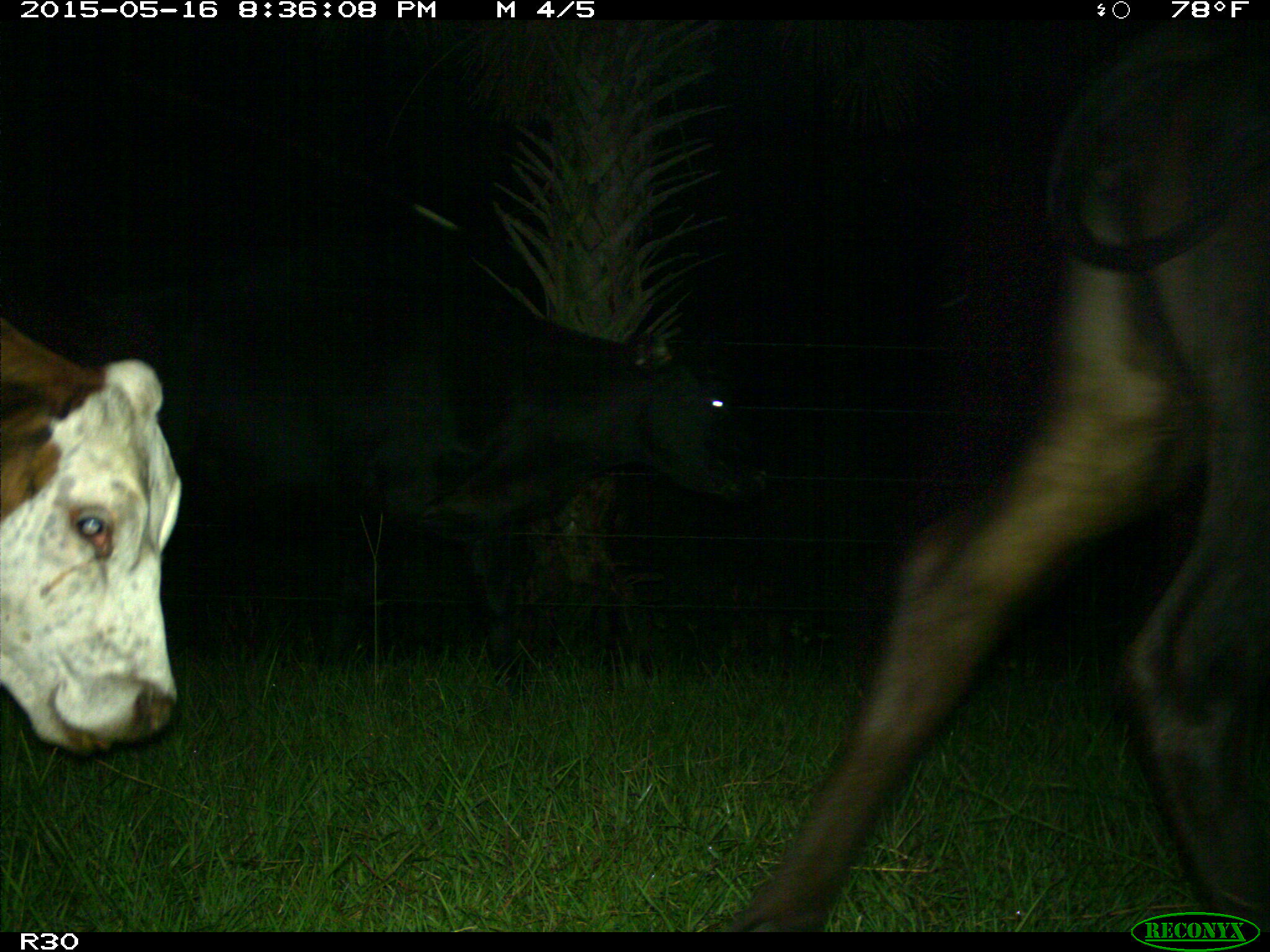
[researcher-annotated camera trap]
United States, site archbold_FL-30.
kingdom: Animalia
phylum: Chordata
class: Mammalia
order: Artiodactyla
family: Bovidae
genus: Bos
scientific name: Bos taurus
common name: domestic cow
Bos taurus (domestic cow).